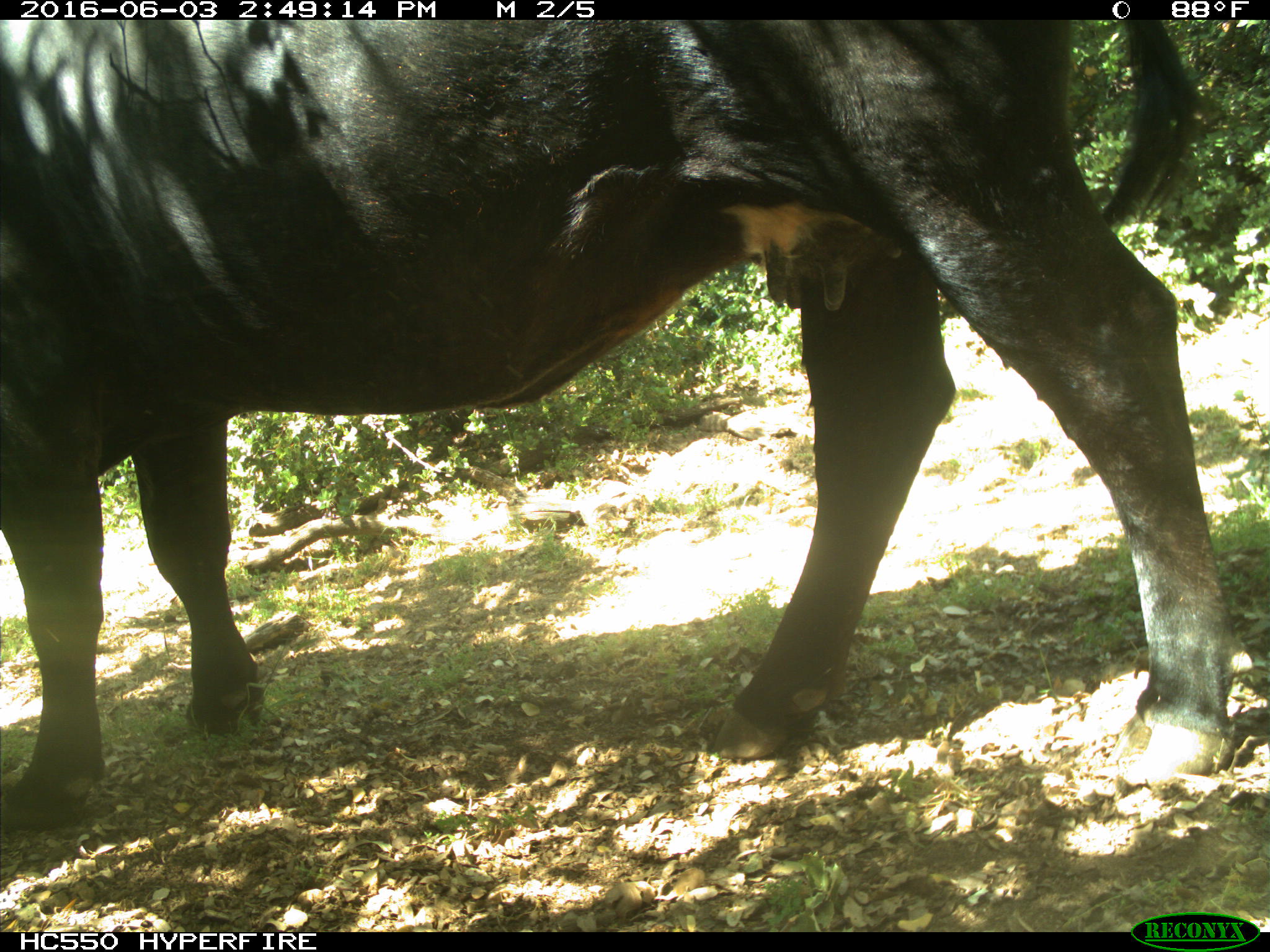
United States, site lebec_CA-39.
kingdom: Animalia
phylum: Chordata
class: Mammalia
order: Artiodactyla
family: Bovidae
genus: Bos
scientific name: Bos taurus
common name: domestic cow